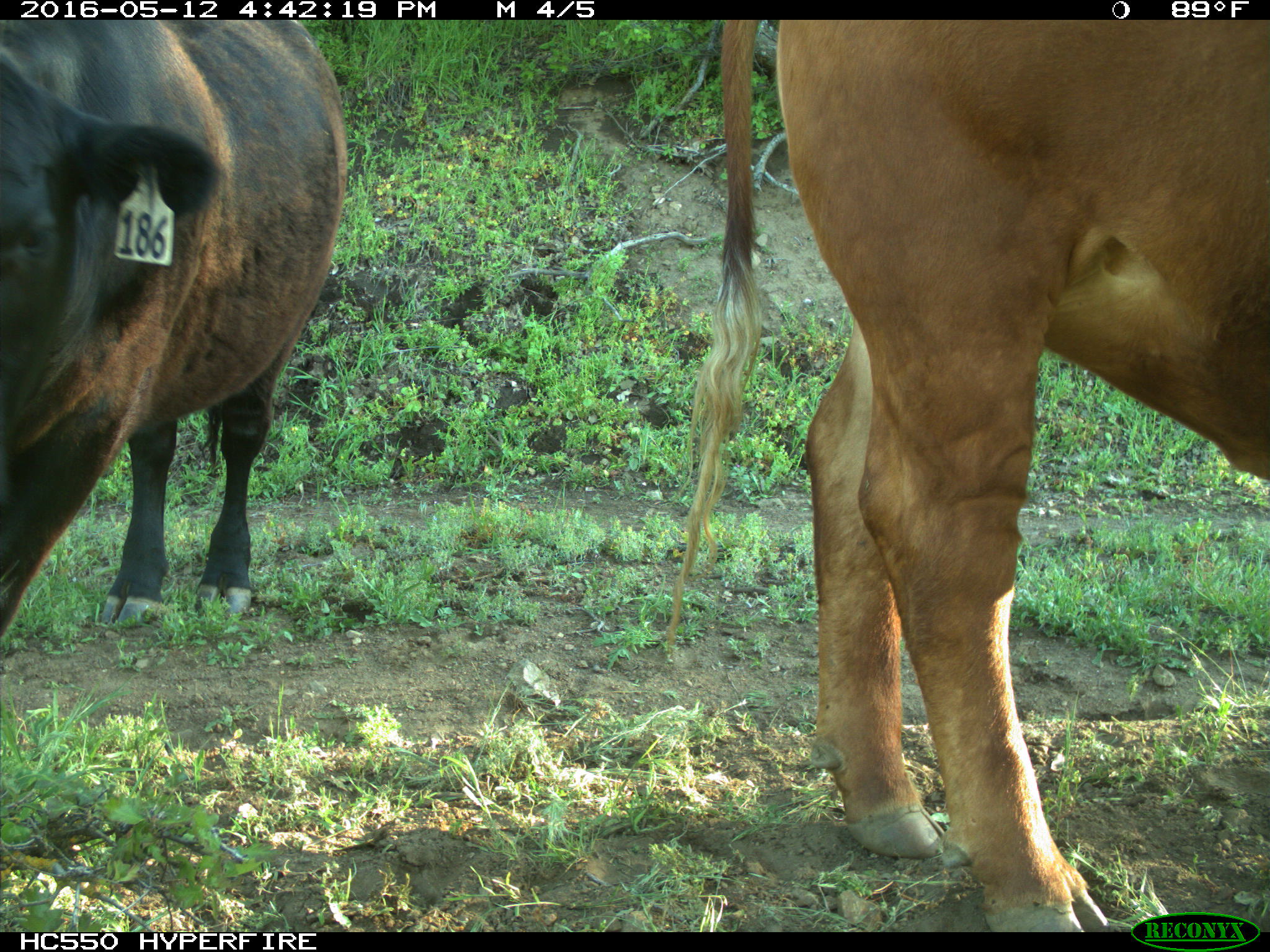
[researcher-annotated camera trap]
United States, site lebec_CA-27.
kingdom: Animalia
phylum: Chordata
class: Mammalia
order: Artiodactyla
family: Bovidae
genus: Bos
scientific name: Bos taurus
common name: domestic cow